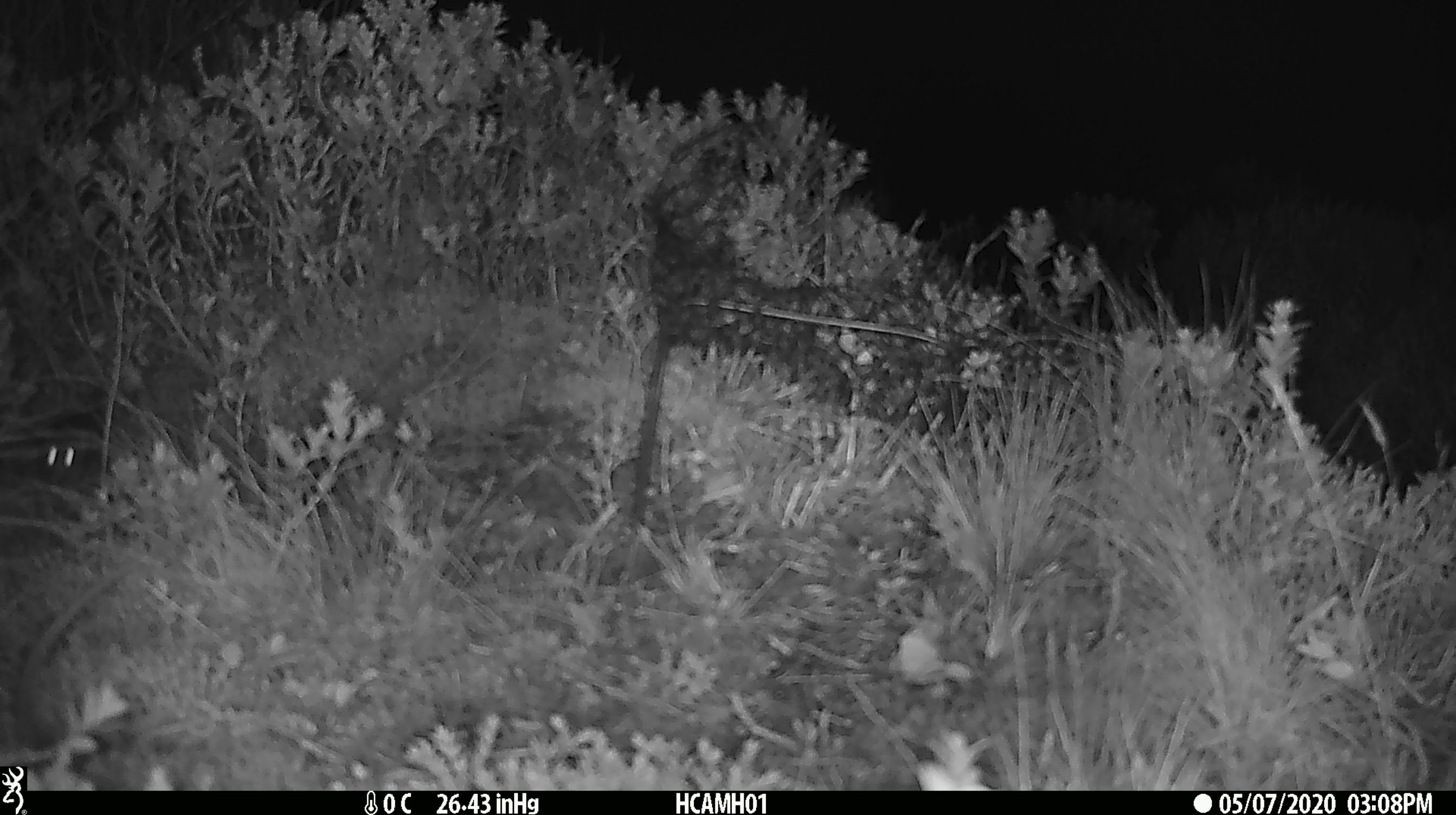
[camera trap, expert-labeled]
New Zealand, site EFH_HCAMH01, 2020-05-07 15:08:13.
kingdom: Animalia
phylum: Chordata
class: Mammalia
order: Rodentia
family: Muridae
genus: Mus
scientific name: Mus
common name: mouse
Mouse (Mus).